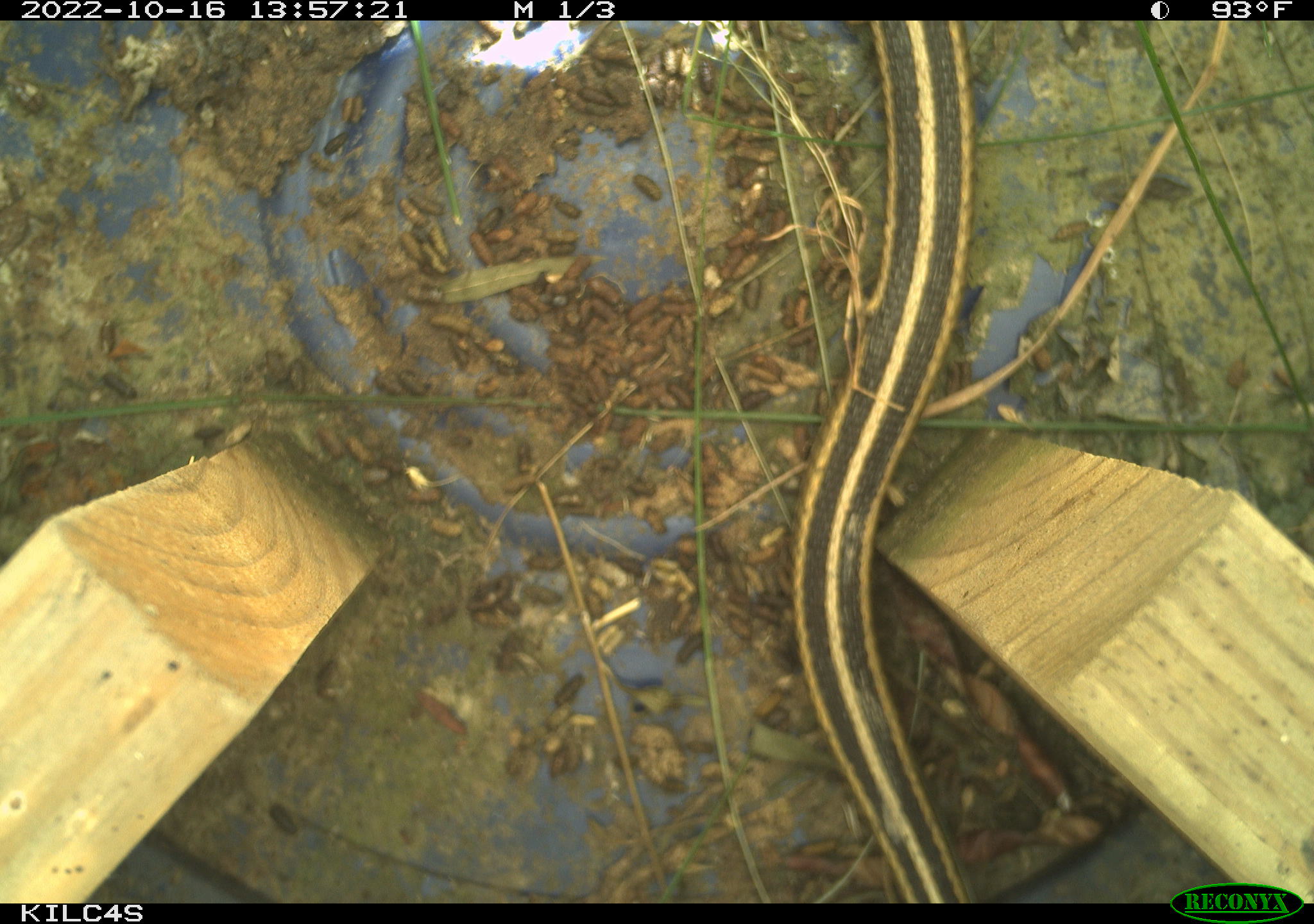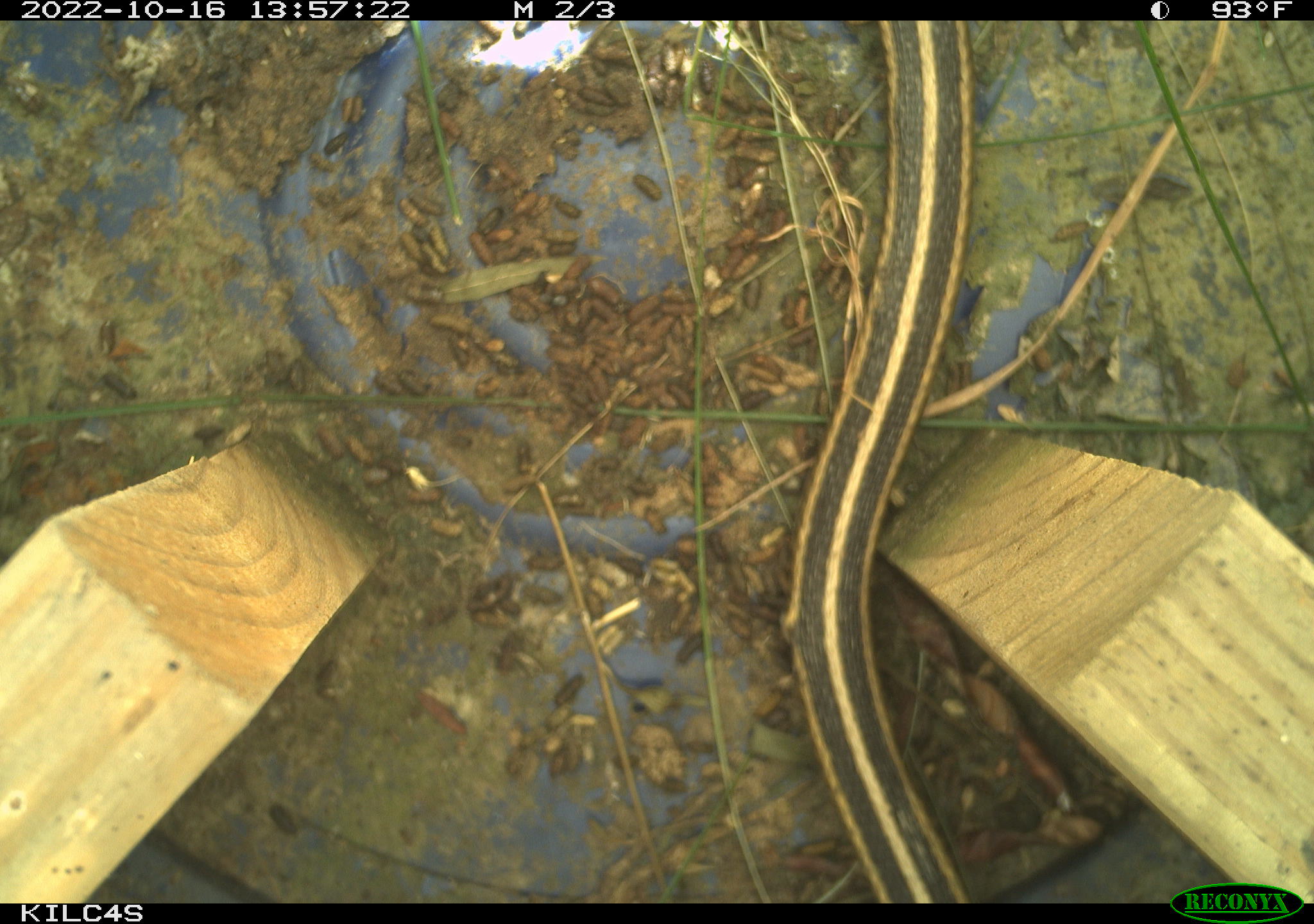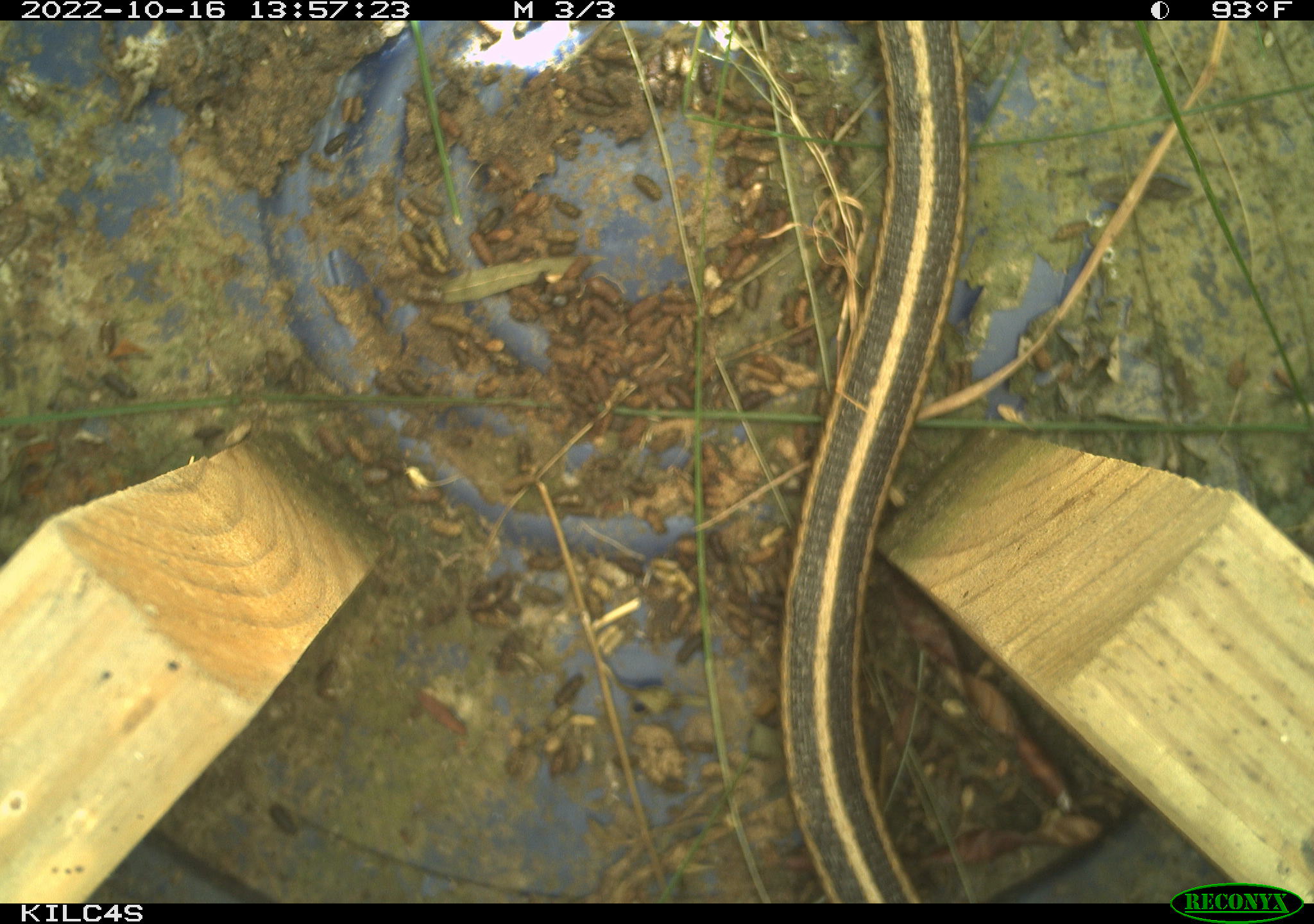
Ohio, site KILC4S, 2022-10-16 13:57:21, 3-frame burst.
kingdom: Animalia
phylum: Chordata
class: Reptilia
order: Squamata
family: Colubridae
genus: Thamnophis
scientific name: Thamnophis sirtalis sirtalis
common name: eastern gartersnake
Eastern gartersnake (Thamnophis sirtalis sirtalis).